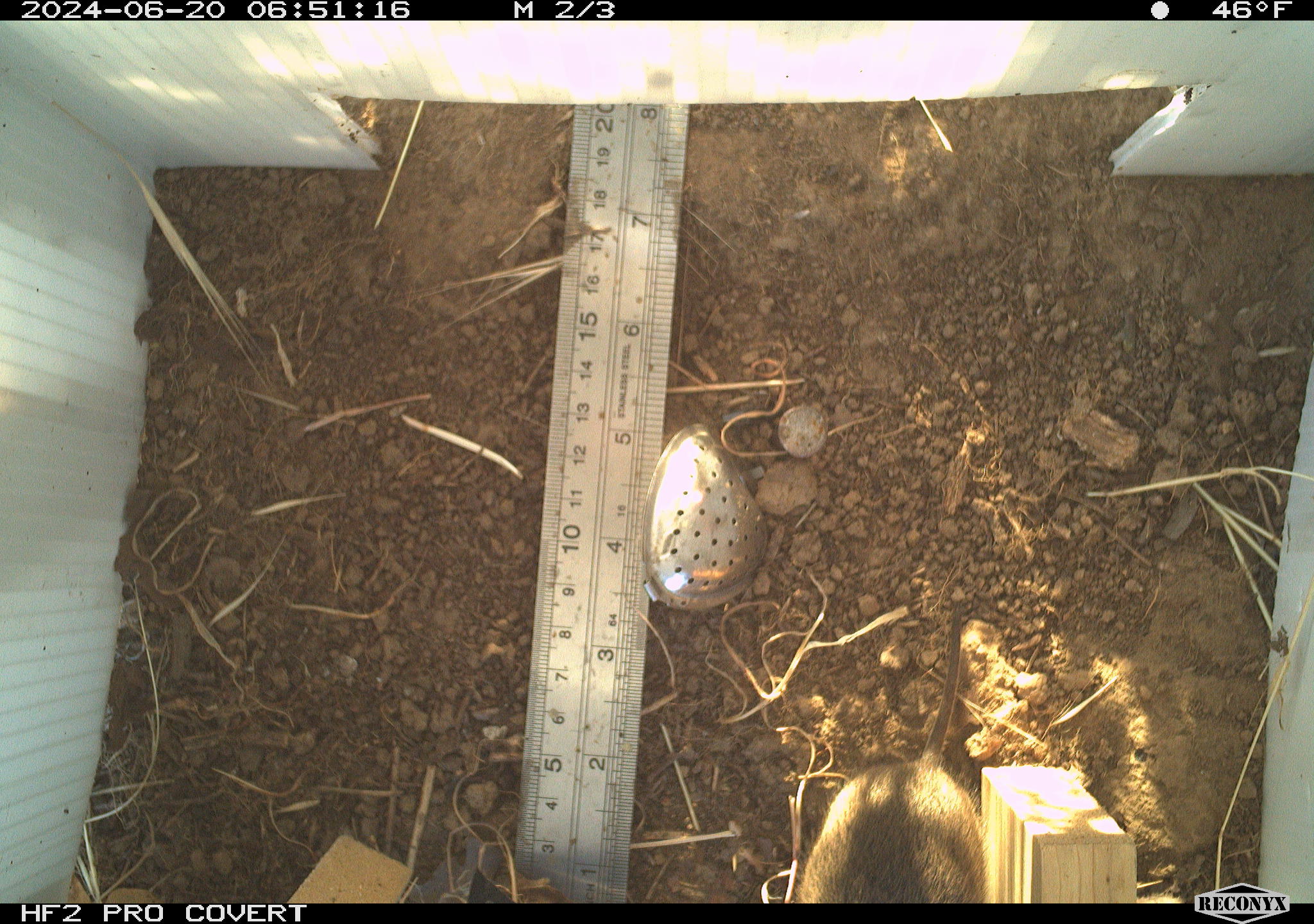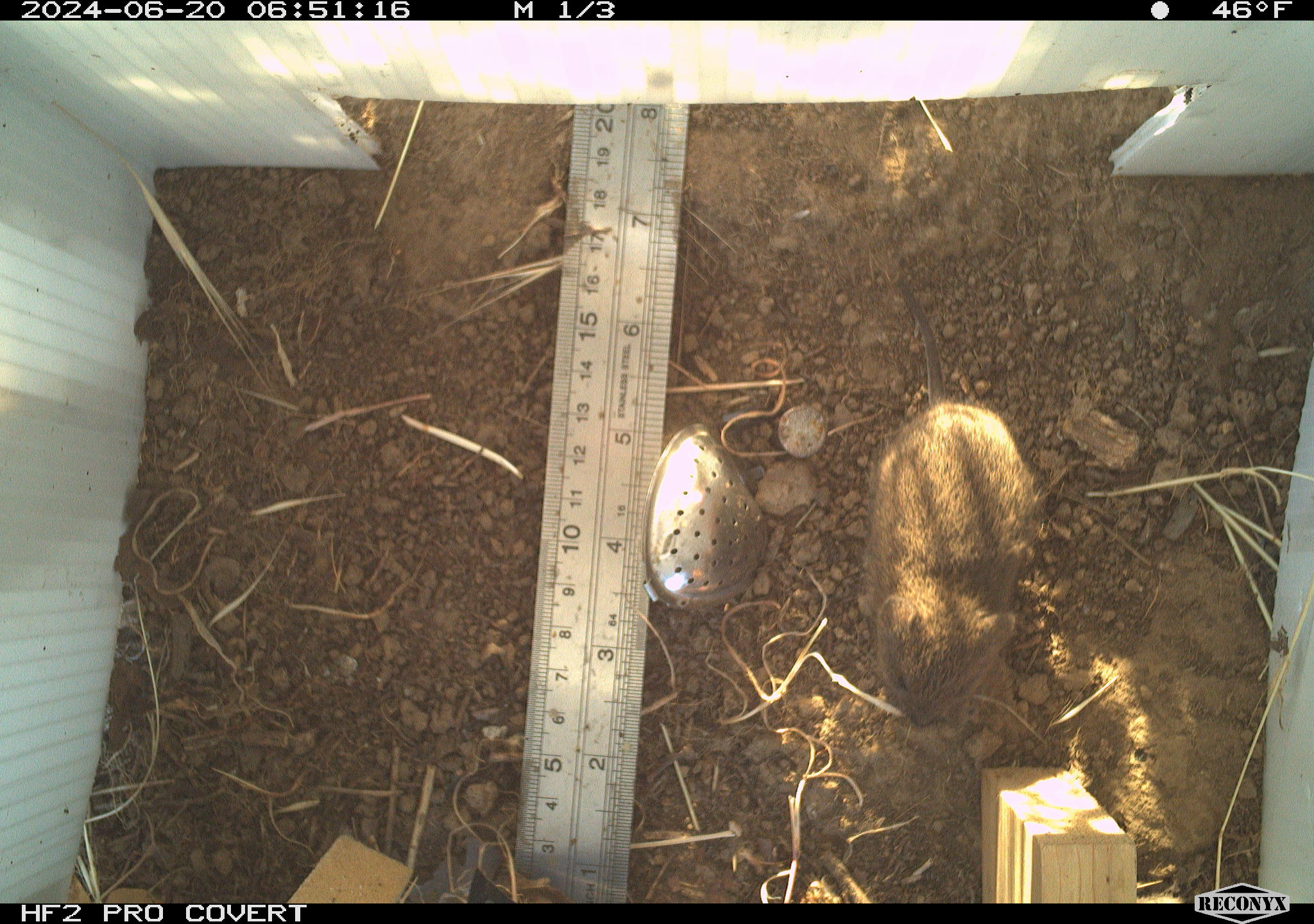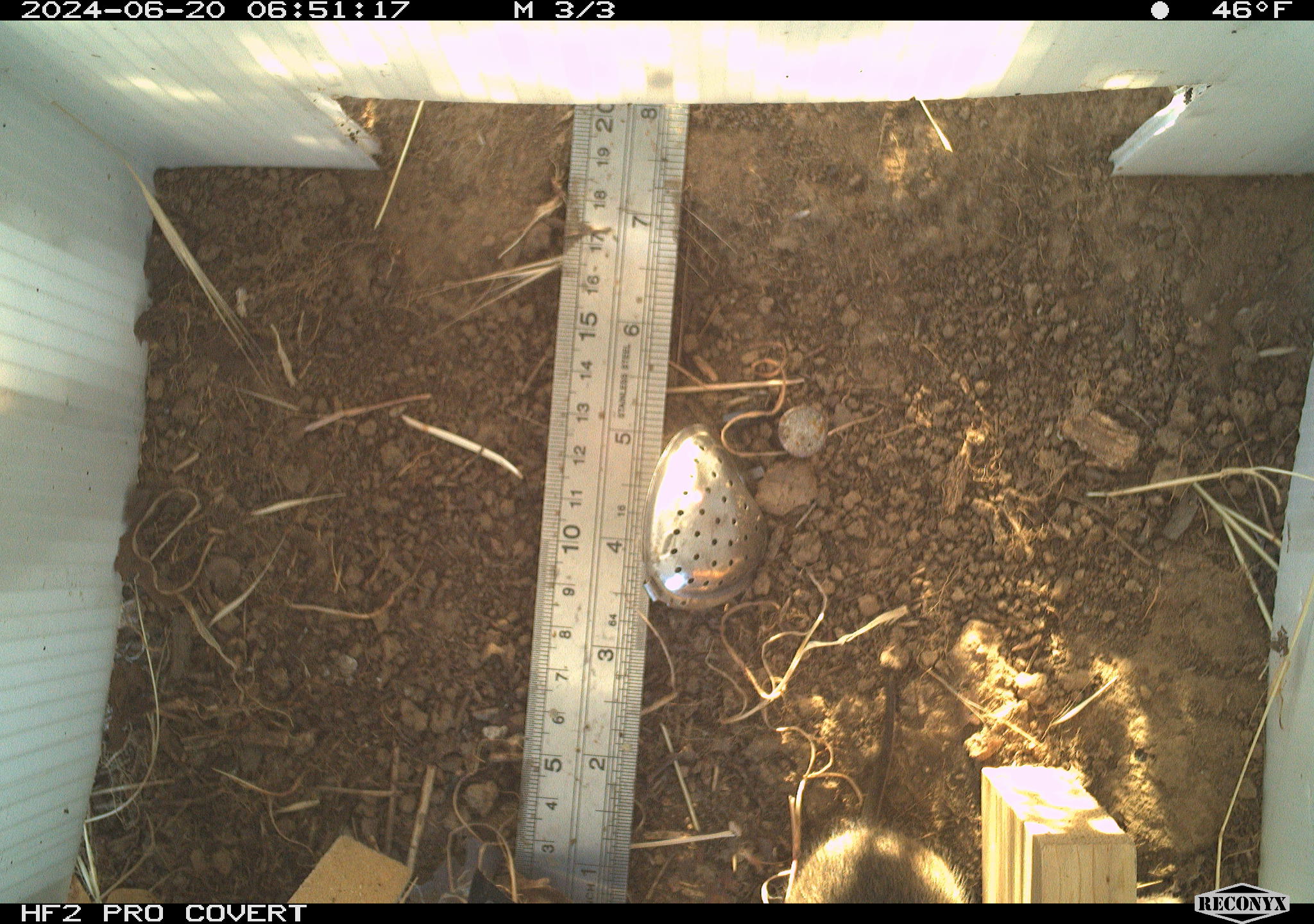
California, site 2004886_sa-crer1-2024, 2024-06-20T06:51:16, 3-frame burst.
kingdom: Animalia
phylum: Chordata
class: Mammalia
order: Rodentia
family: Cricetidae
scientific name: Arvicolinae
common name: voles, lemmings, and muskrats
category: arvicolinae subfamily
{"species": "arvicolinae subfamily (voles, lemmings, and muskrats) (Arvicolinae)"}